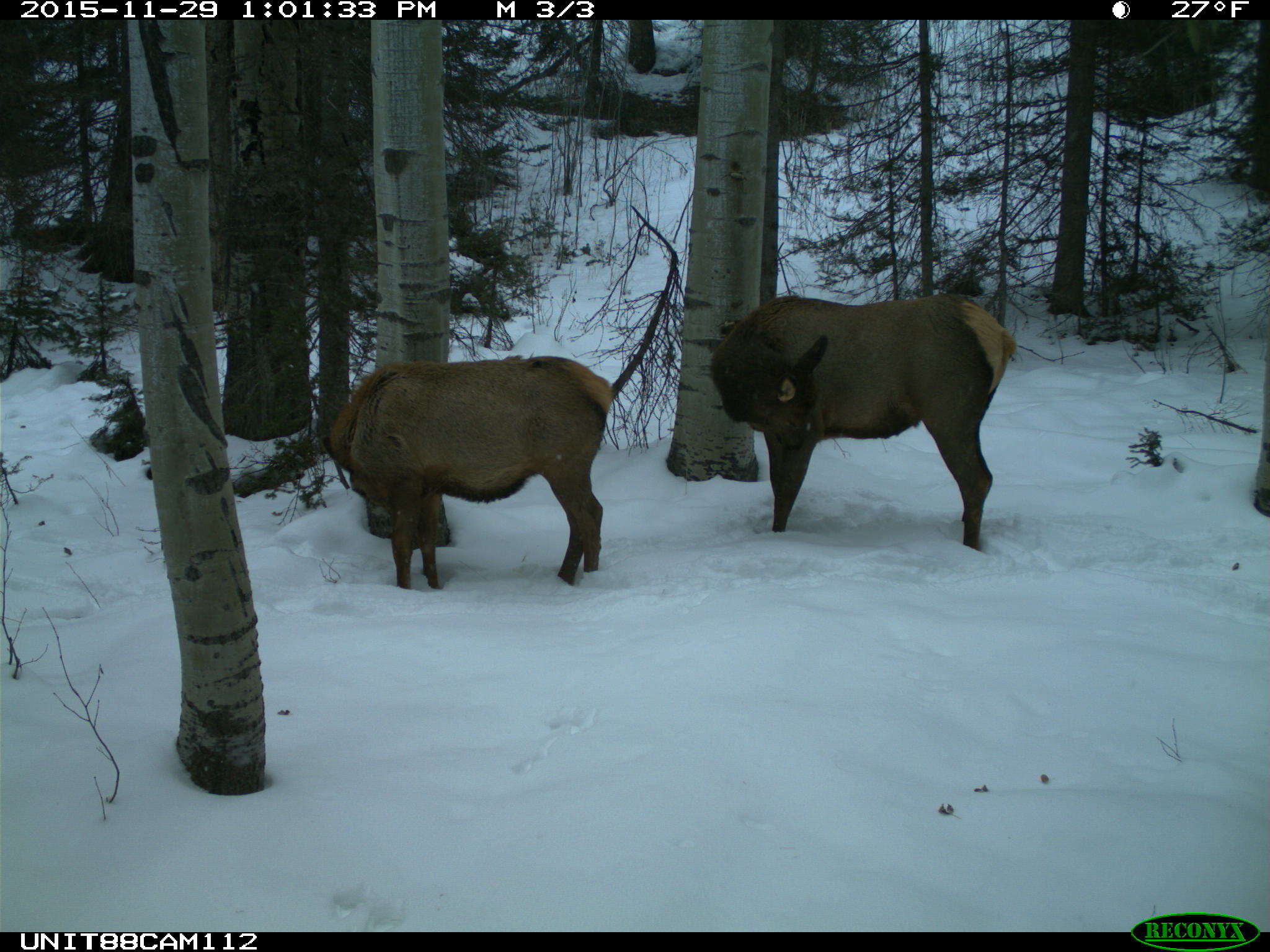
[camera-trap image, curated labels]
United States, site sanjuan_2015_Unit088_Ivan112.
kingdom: Animalia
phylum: Chordata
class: Mammalia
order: Artiodactyla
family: Cervidae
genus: Cervus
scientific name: Cervus elaphus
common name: red deer